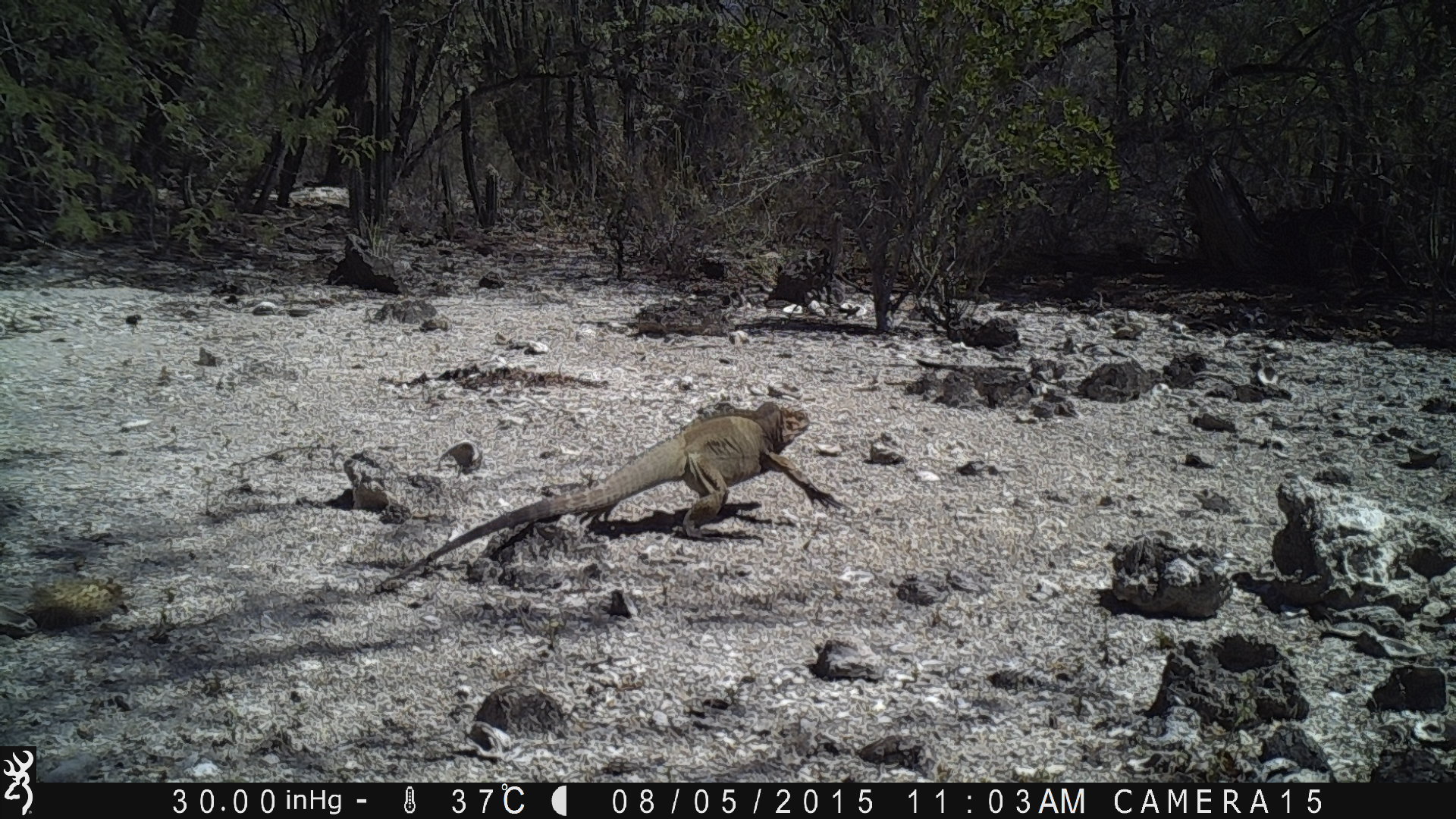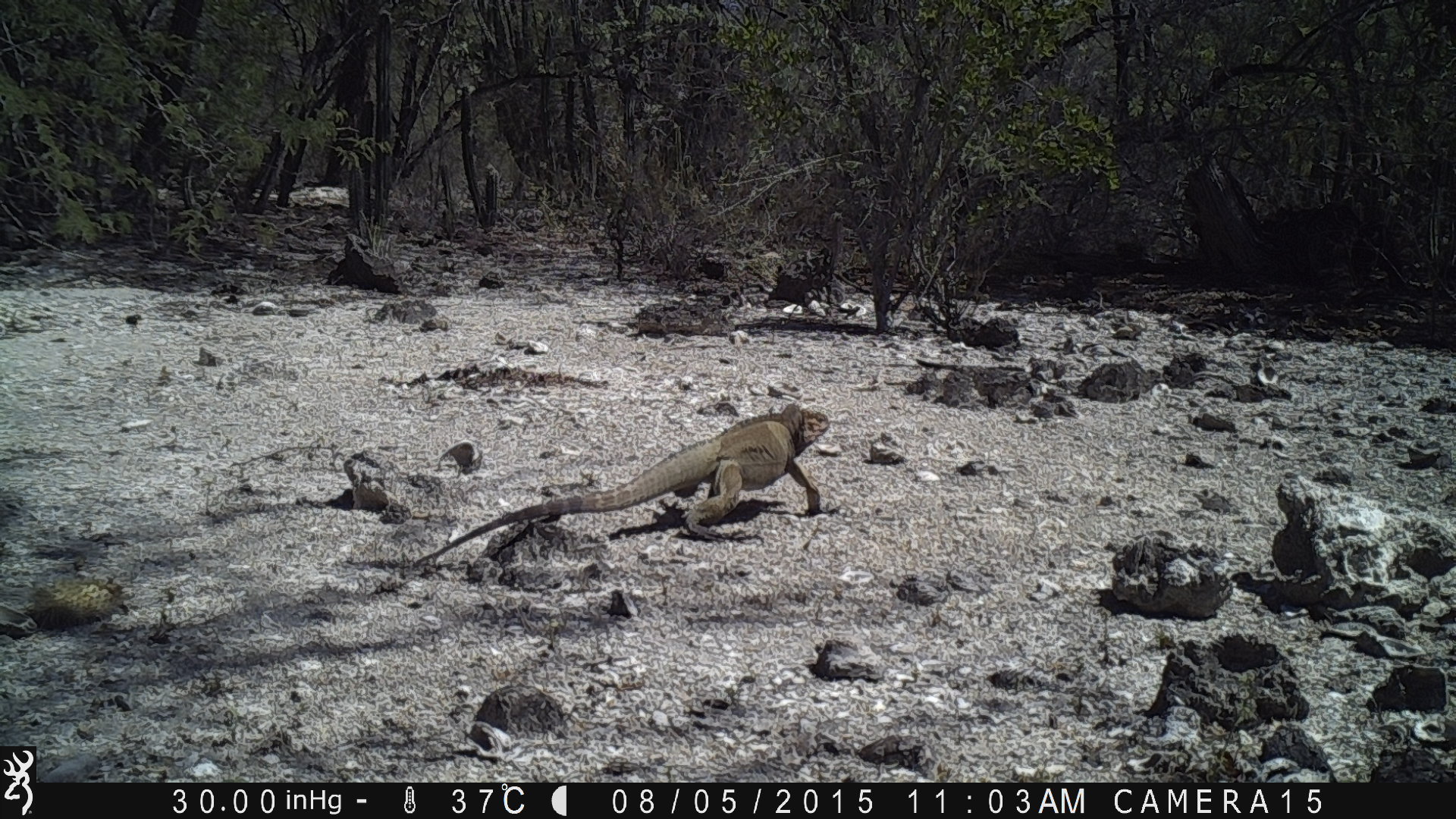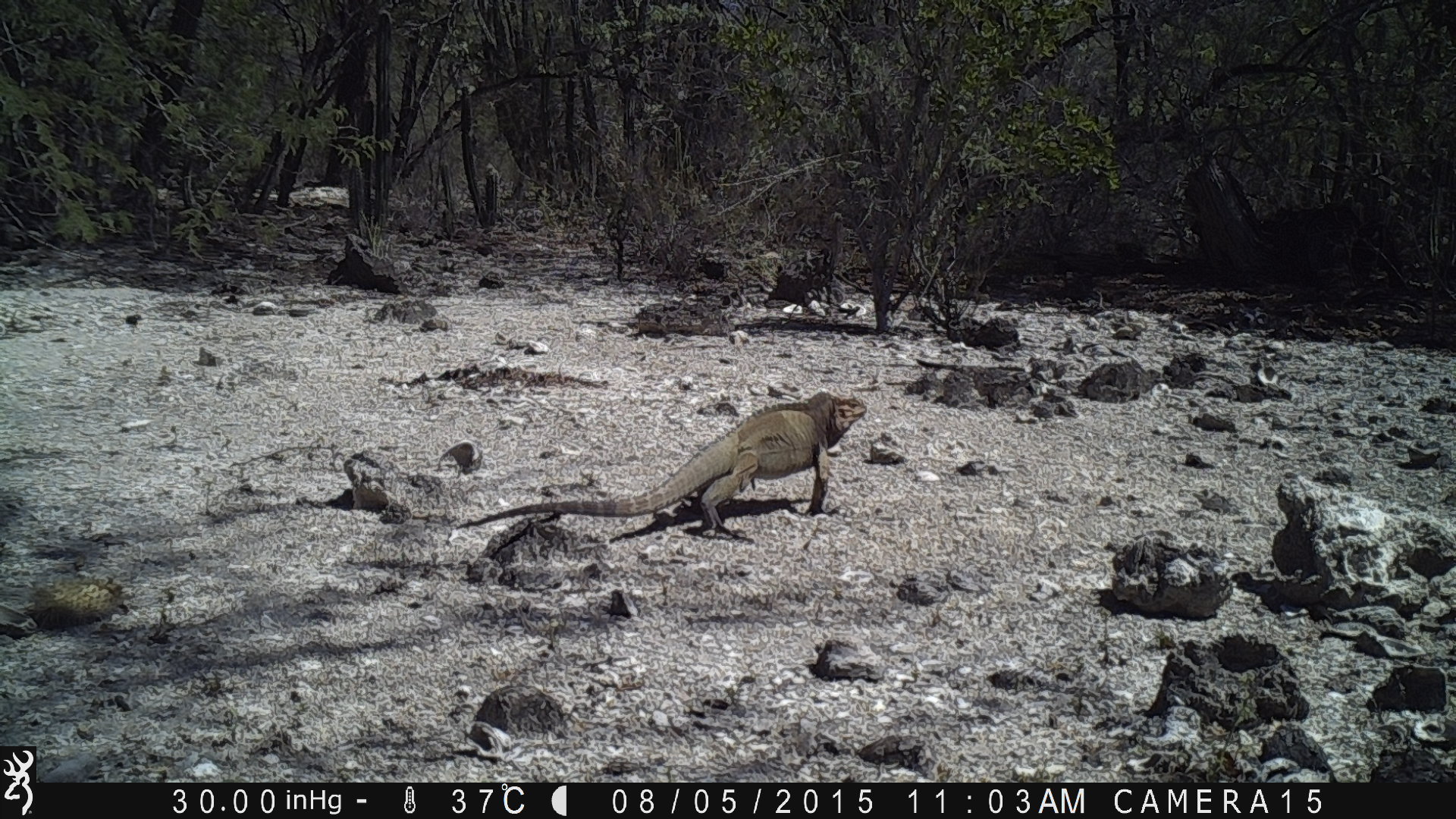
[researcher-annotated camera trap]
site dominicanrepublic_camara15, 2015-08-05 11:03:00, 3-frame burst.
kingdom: Animalia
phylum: Chordata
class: Reptilia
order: Squamata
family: Iguanidae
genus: Iguana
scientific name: Iguana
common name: typical iguanas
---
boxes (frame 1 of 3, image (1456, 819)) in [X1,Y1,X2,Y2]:
iguana: [387,400,842,582]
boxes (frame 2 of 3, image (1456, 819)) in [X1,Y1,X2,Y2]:
iguana: [415,402,830,557]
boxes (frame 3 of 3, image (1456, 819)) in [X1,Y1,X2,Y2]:
iguana: [491,390,869,537]